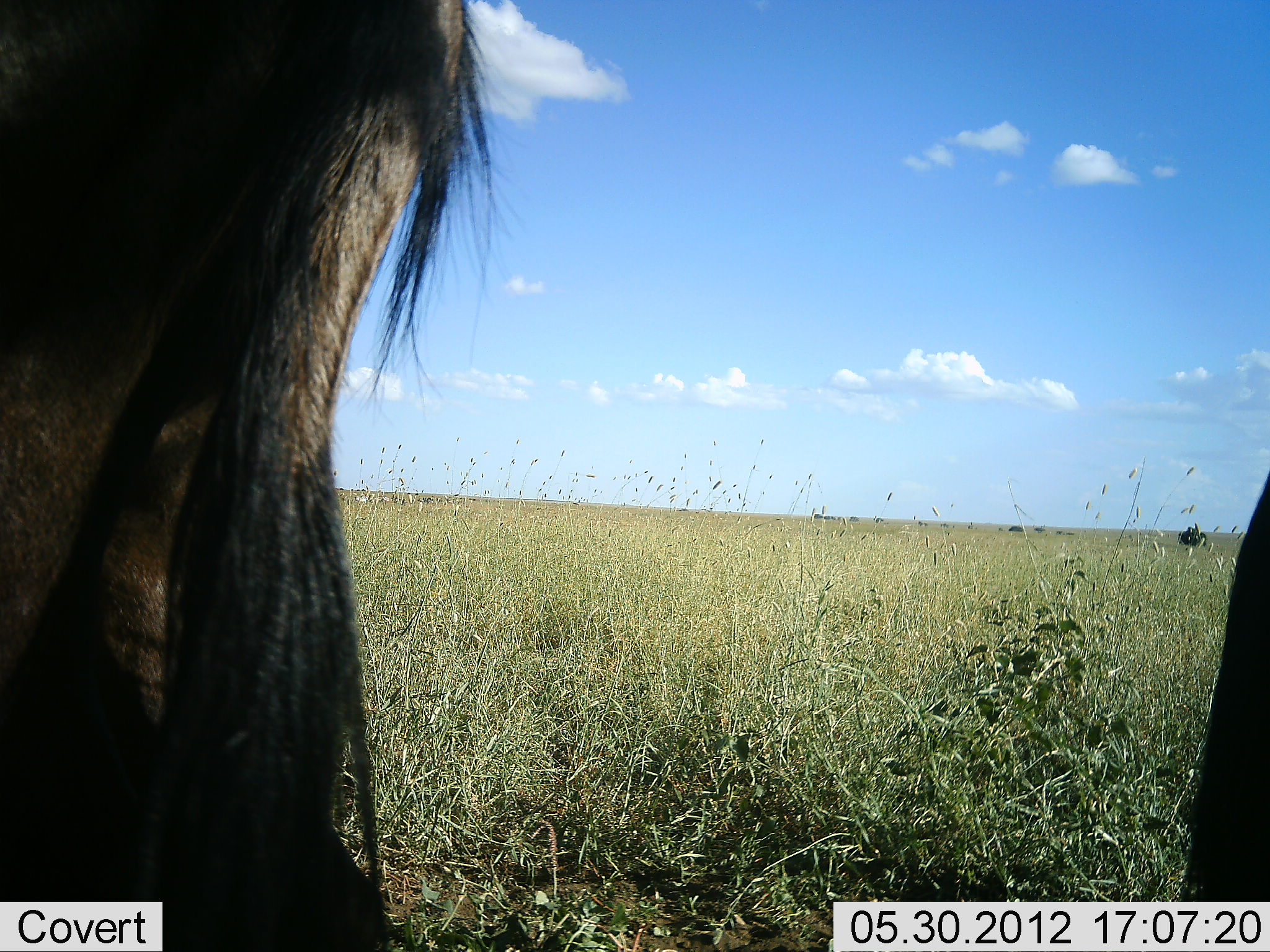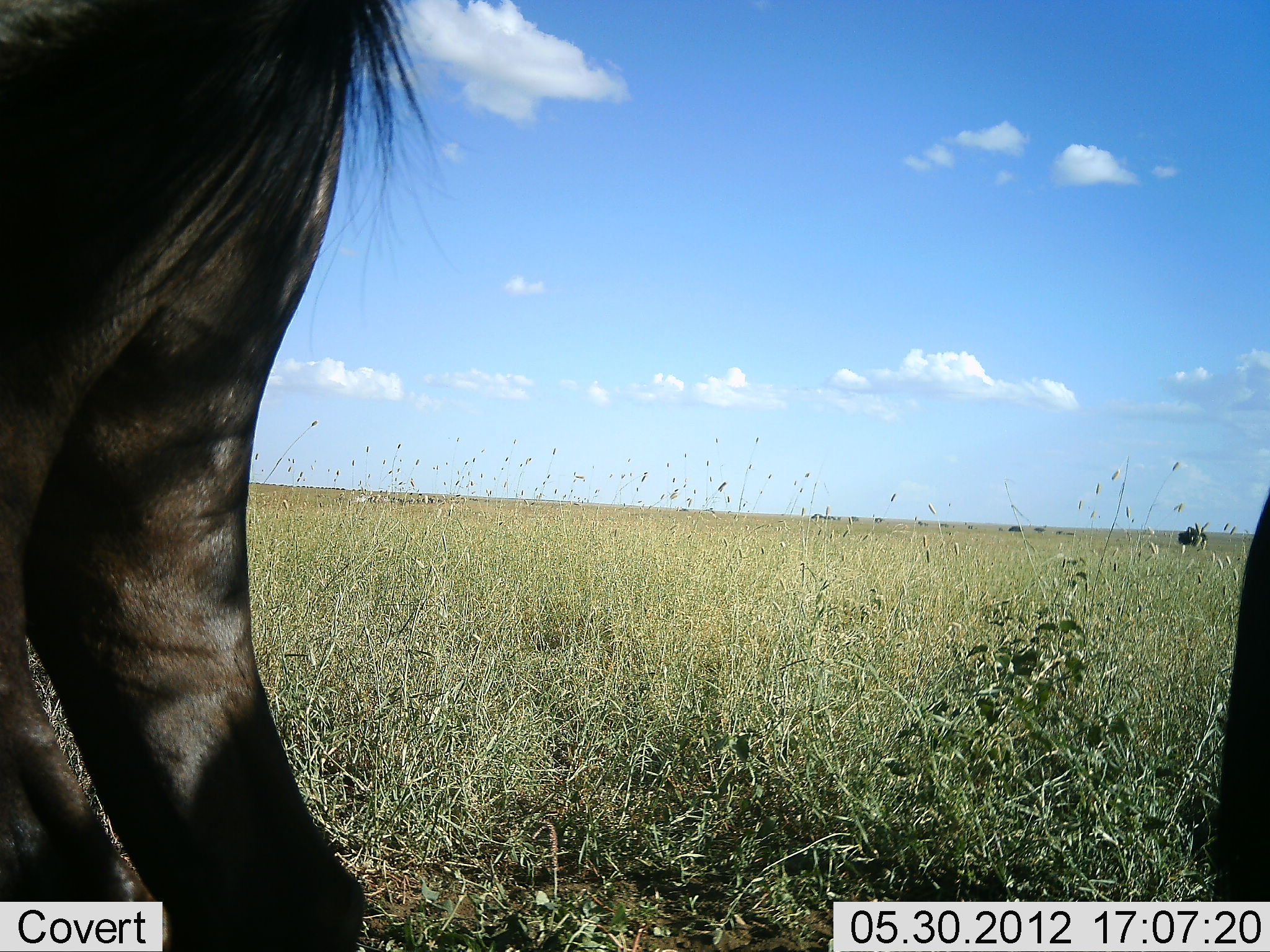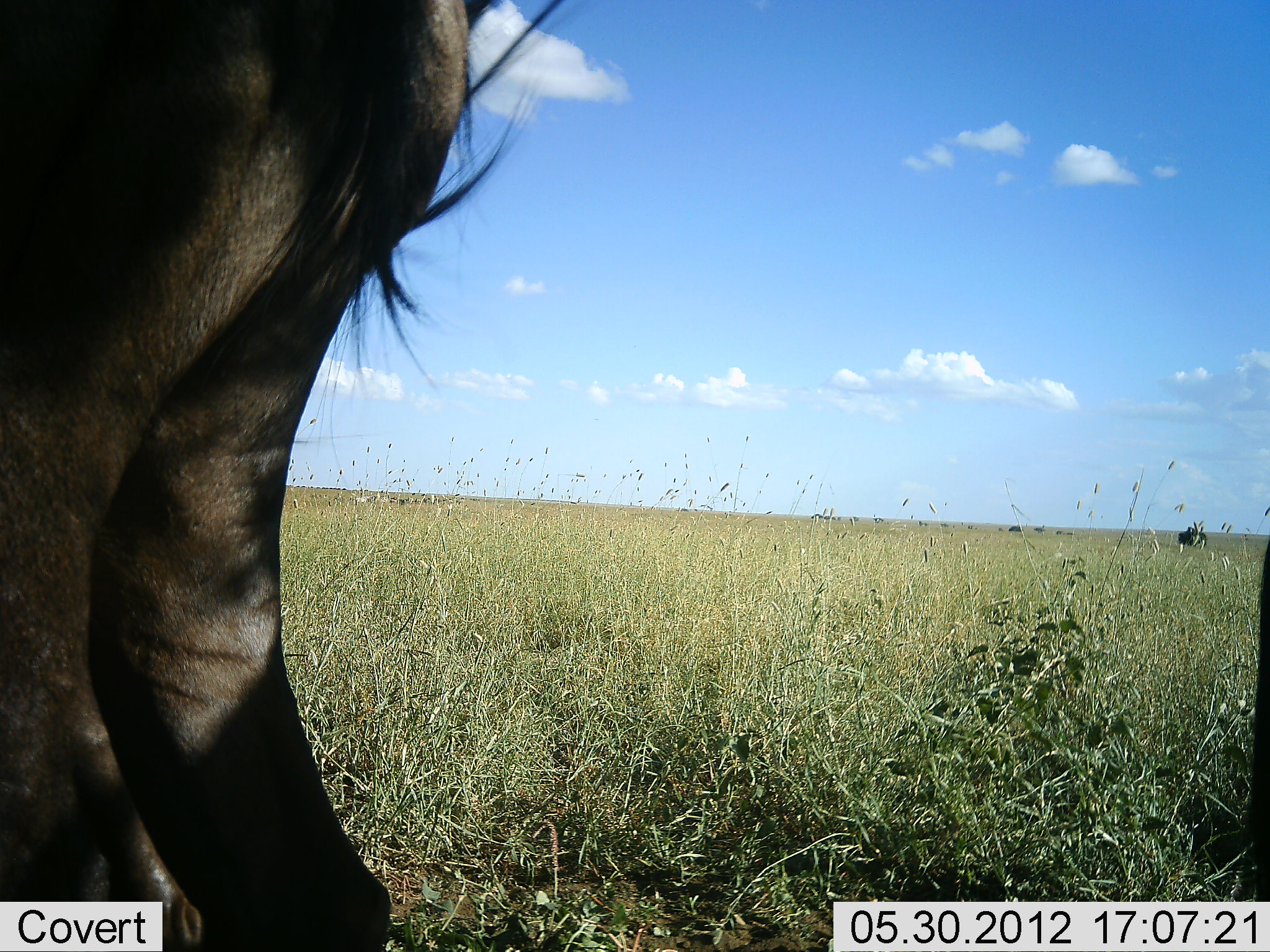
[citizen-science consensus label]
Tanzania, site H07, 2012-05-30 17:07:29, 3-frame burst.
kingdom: Animalia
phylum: Chordata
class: Mammalia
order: Artiodactyla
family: Bovidae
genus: Connochaetes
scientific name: Connochaetes taurinus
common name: blue wildebeest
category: wildebeest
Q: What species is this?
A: Wildebeest (blue wildebeest) (Connochaetes taurinus).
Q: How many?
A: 2.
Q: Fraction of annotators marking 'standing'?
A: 90%.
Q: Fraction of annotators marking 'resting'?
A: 0%.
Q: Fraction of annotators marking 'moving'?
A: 20%.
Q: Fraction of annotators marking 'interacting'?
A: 0%.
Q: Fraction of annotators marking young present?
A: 0%.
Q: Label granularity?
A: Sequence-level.